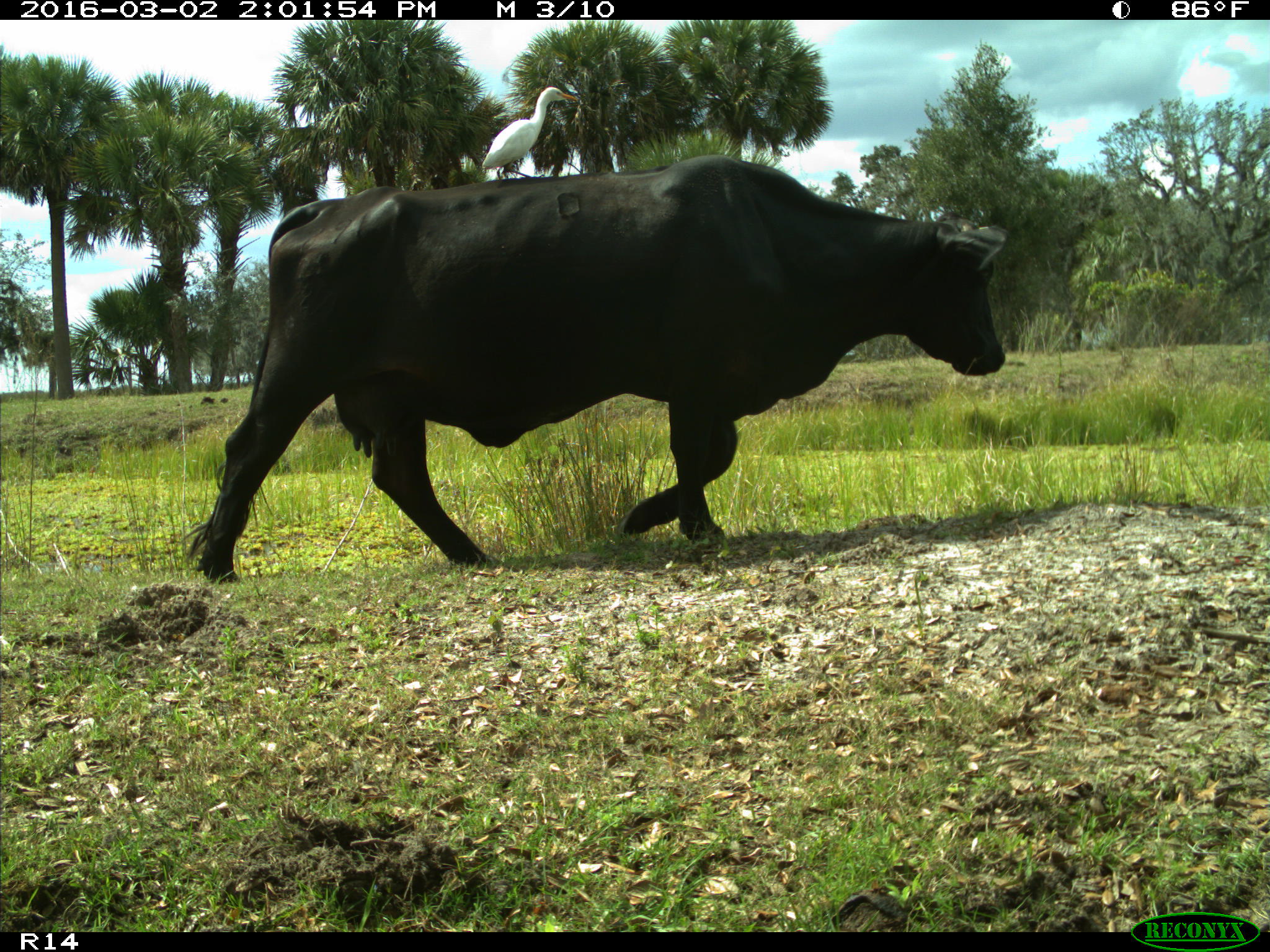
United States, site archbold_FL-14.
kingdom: Animalia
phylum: Chordata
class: Mammalia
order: Artiodactyla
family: Bovidae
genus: Bos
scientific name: Bos taurus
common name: domestic cow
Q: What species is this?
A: Bos taurus (domestic cow).